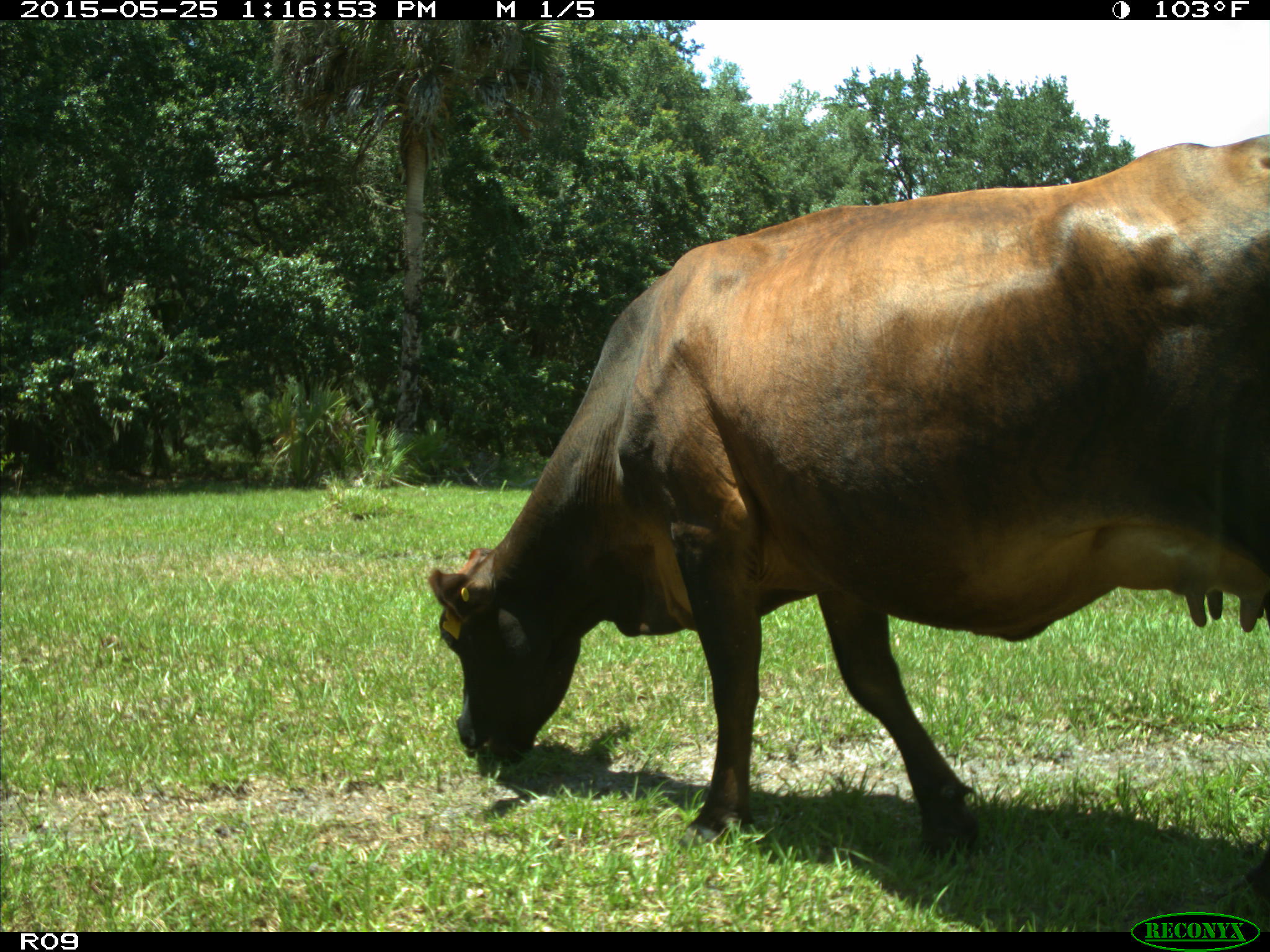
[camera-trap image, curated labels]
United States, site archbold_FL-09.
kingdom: Animalia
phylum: Chordata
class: Mammalia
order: Artiodactyla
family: Bovidae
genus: Bos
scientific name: Bos taurus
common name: domestic cow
Bos taurus (domestic cow).